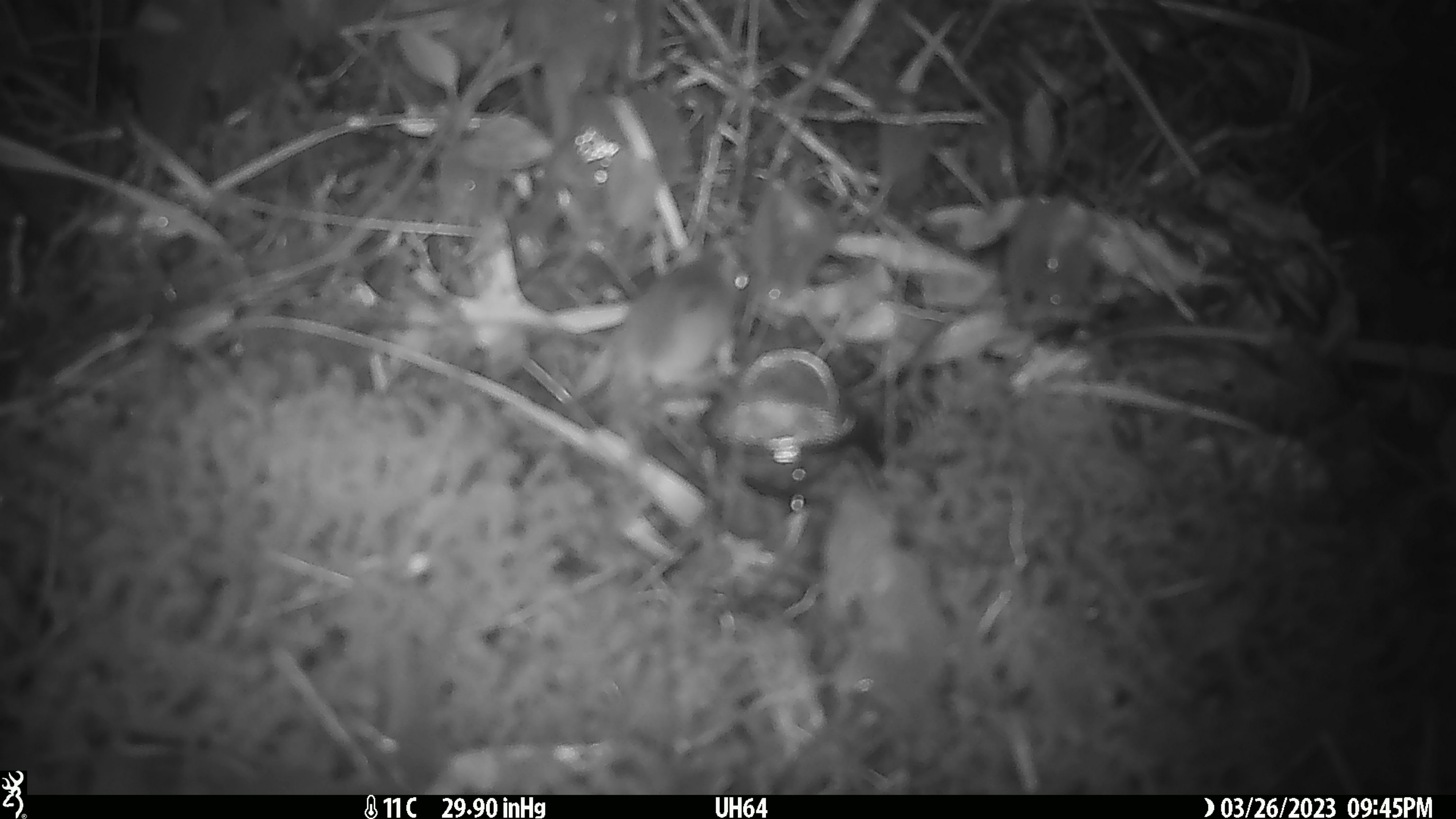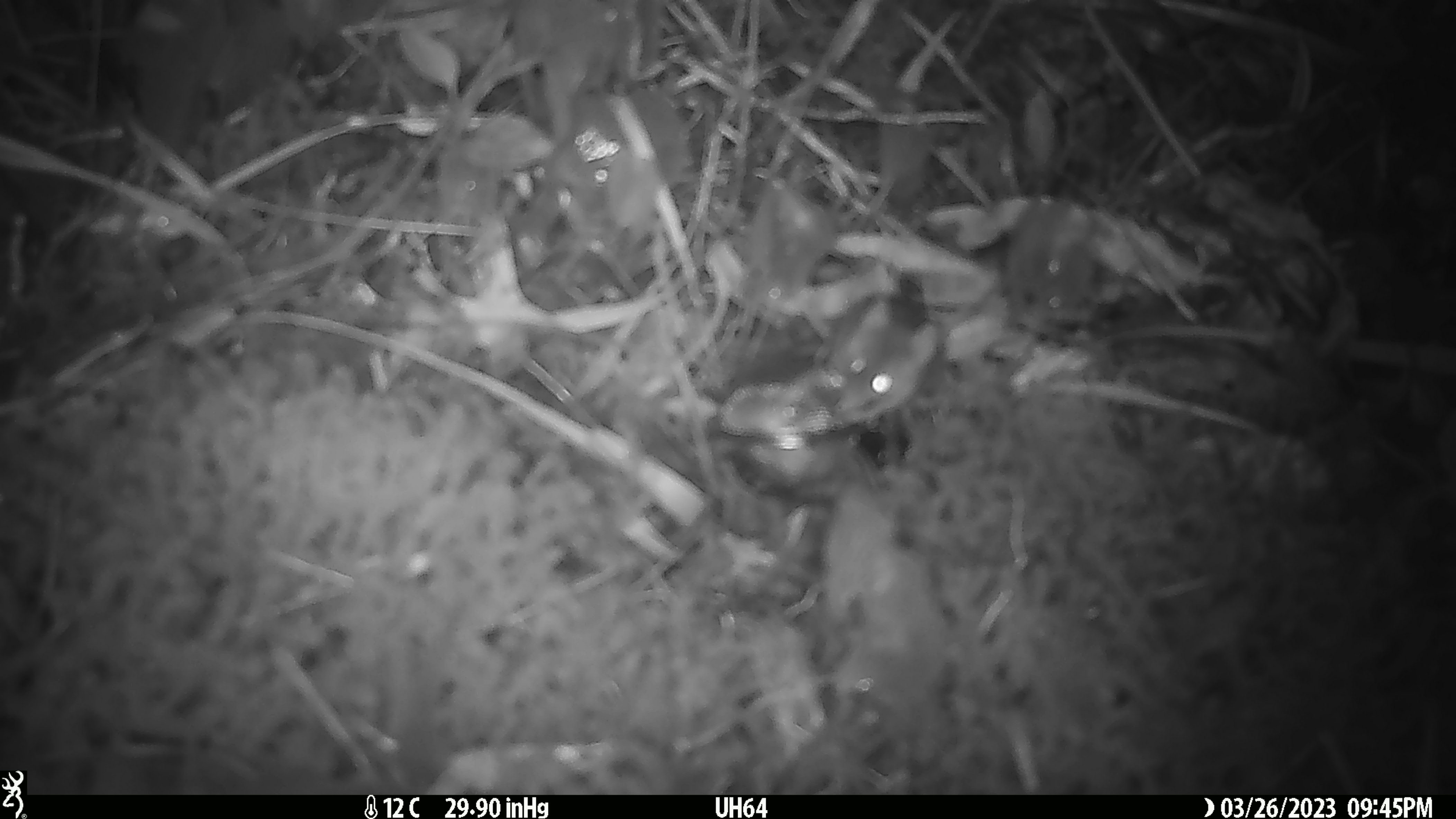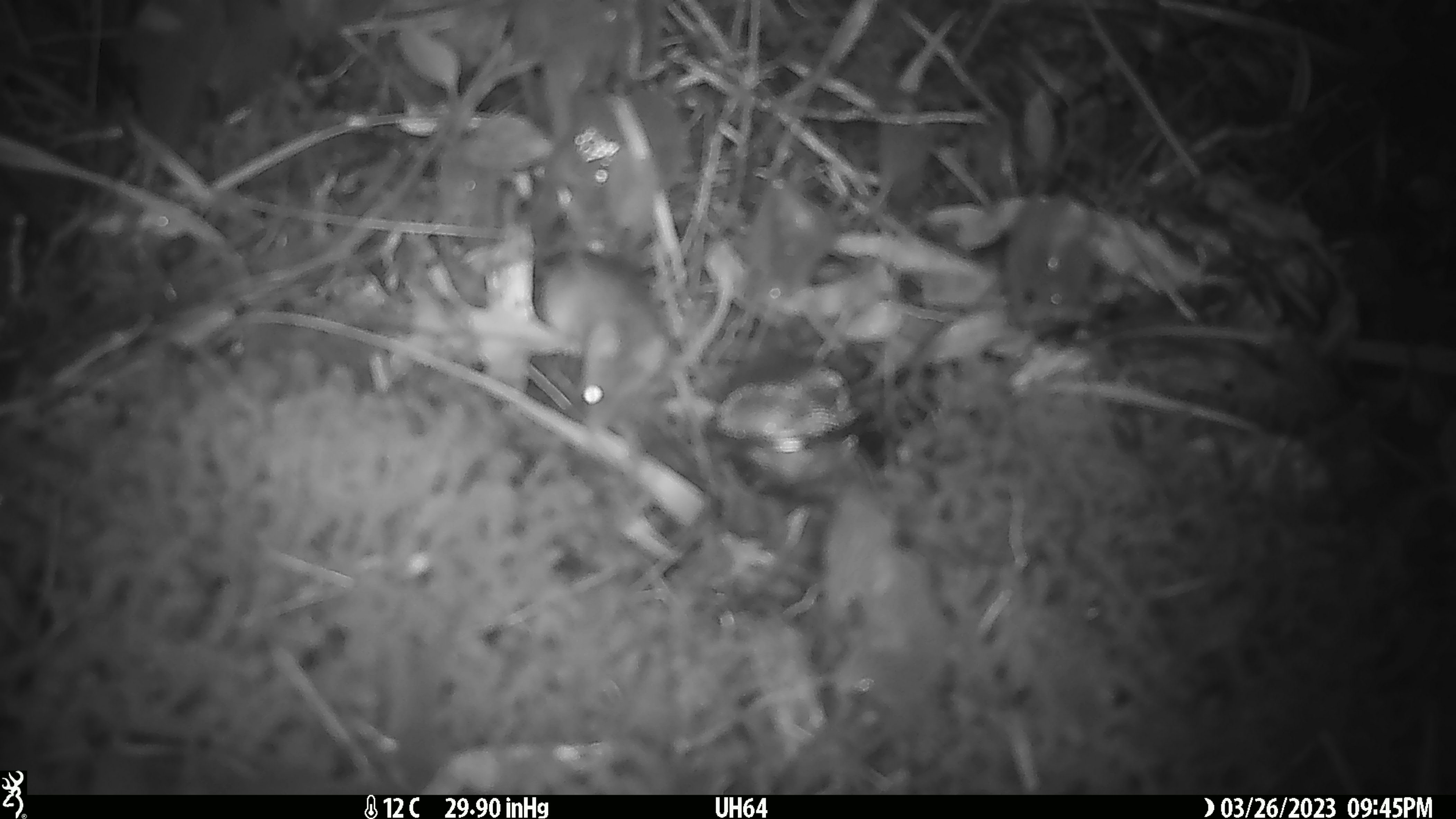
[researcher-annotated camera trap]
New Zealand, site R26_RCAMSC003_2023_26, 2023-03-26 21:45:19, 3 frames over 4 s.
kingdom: Animalia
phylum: Chordata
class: Mammalia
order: Rodentia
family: Muridae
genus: Mus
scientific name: Mus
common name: mouse